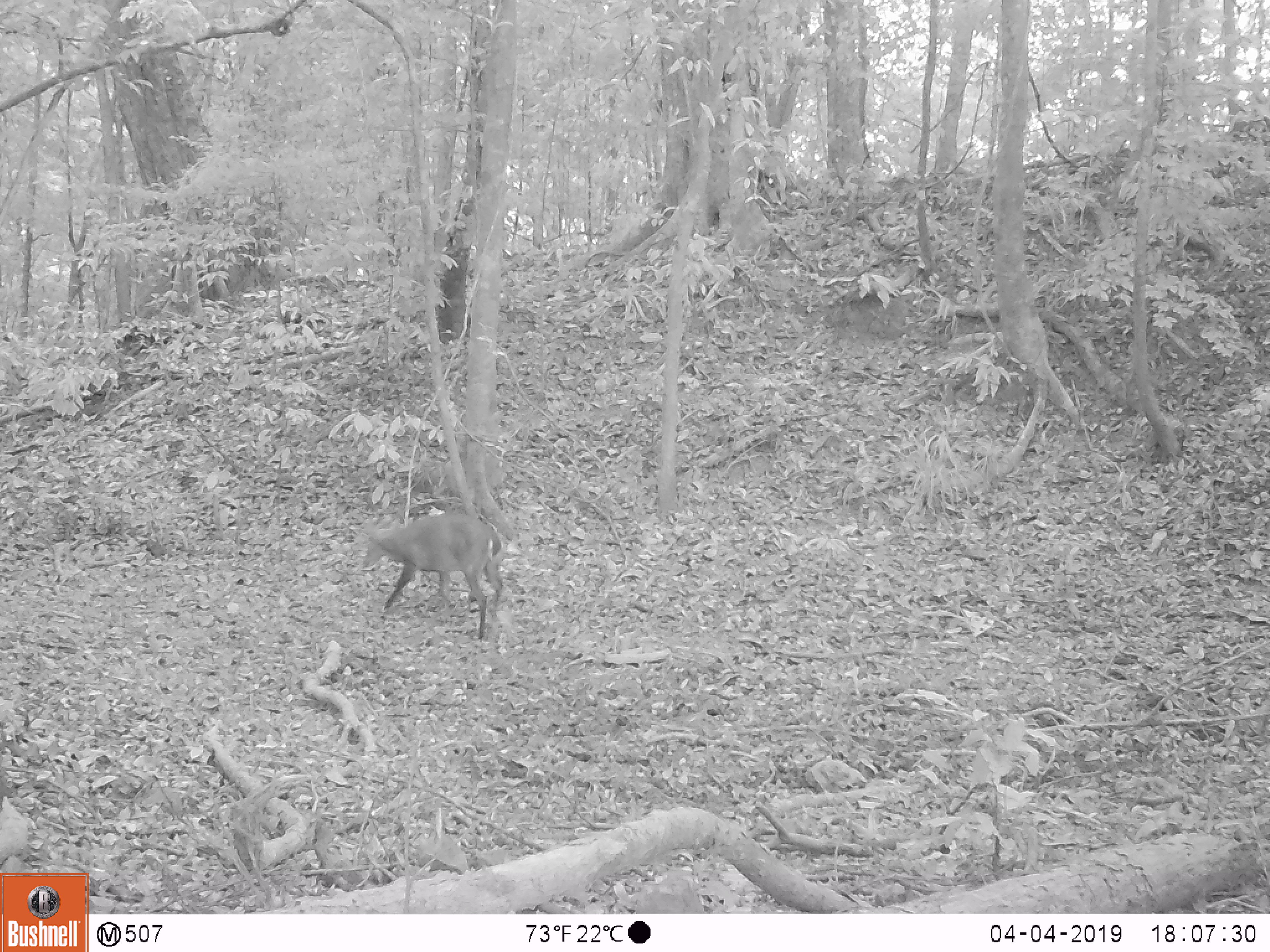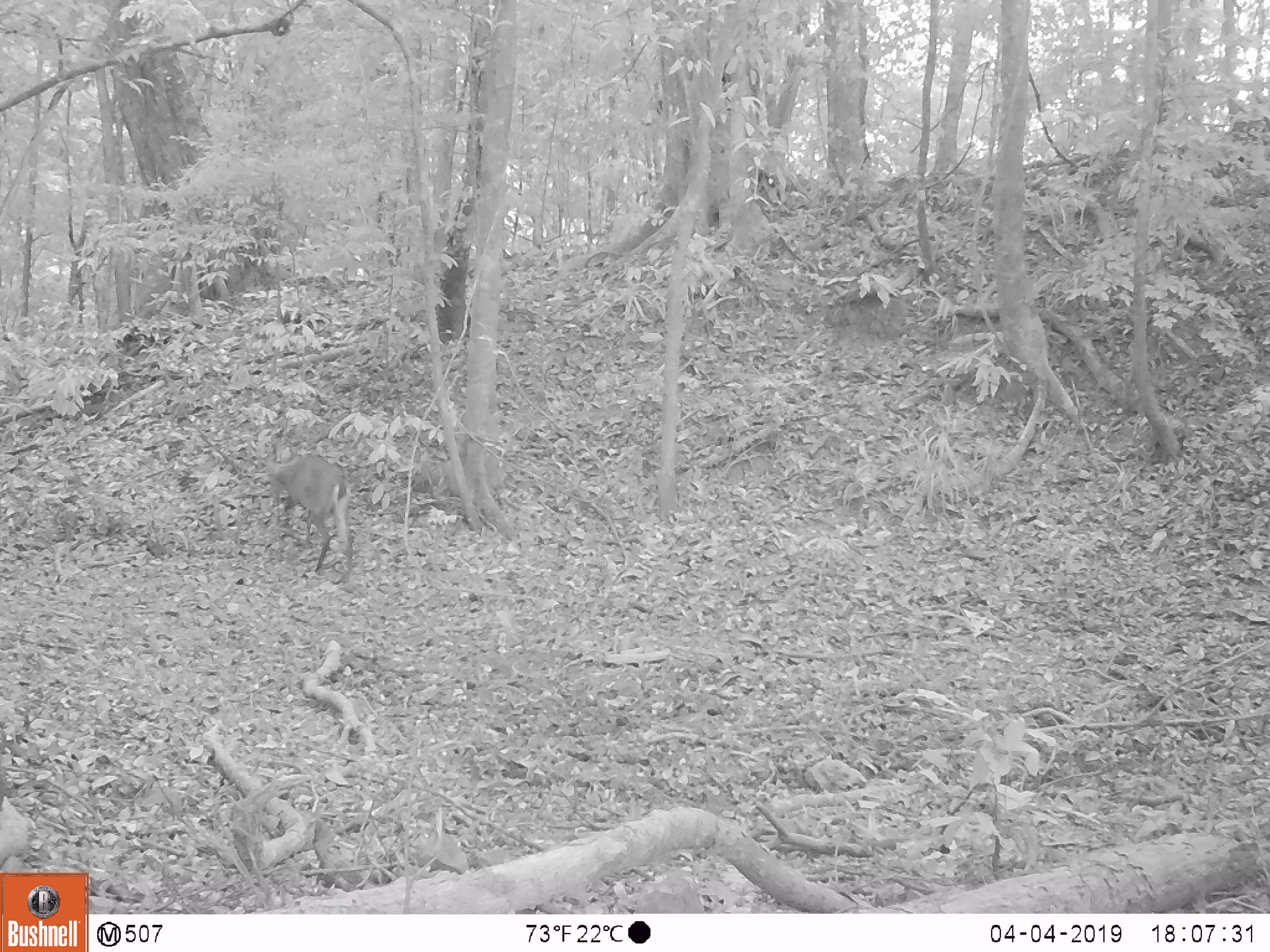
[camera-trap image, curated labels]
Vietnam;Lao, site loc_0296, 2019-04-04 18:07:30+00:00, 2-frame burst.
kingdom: Animalia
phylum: Chordata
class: Mammalia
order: Artiodactyla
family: Cervidae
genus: Muntiacus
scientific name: Muntiacus vuquangensis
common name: large-antlered muntjac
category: large antlered muntjac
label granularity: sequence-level